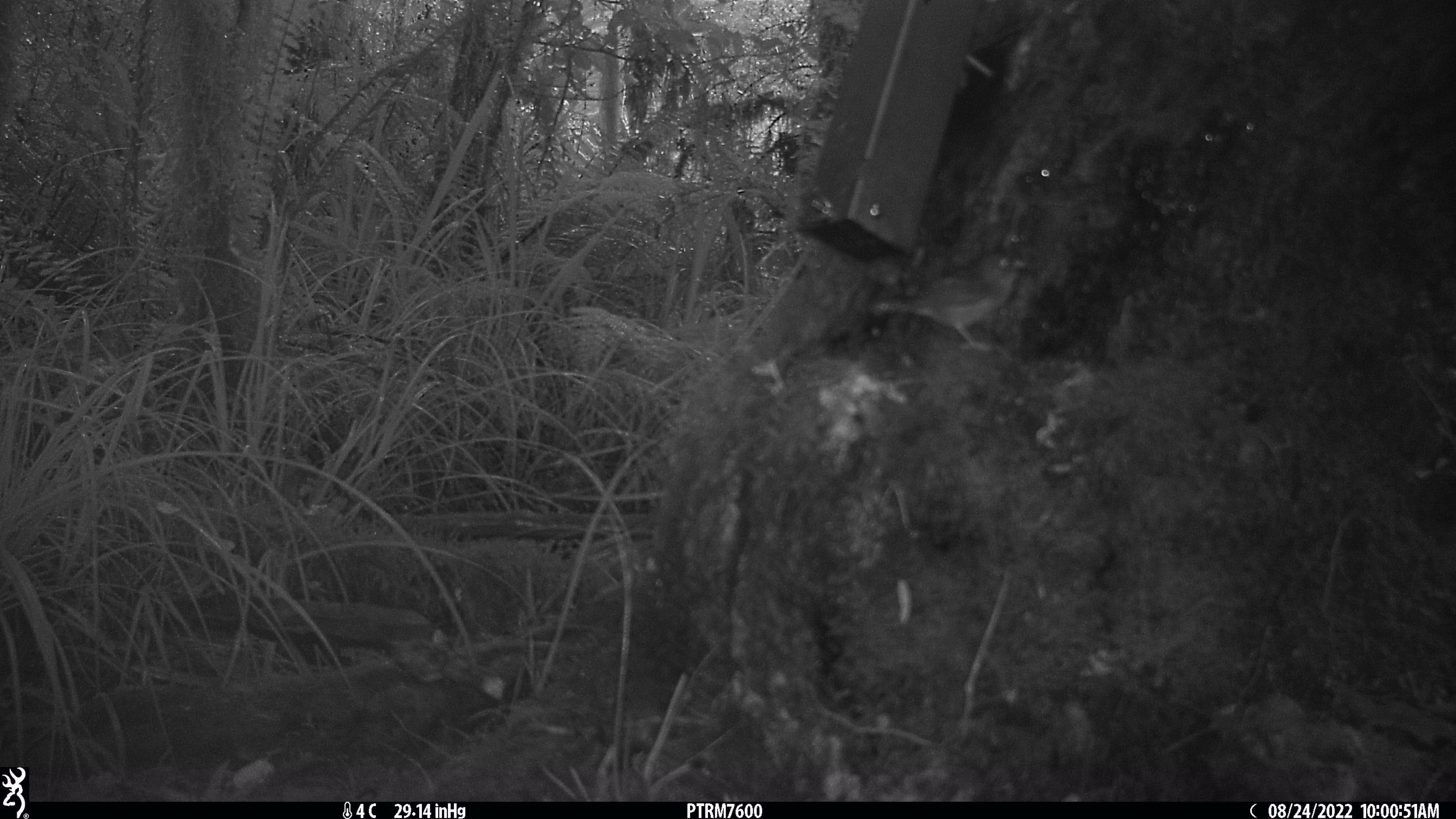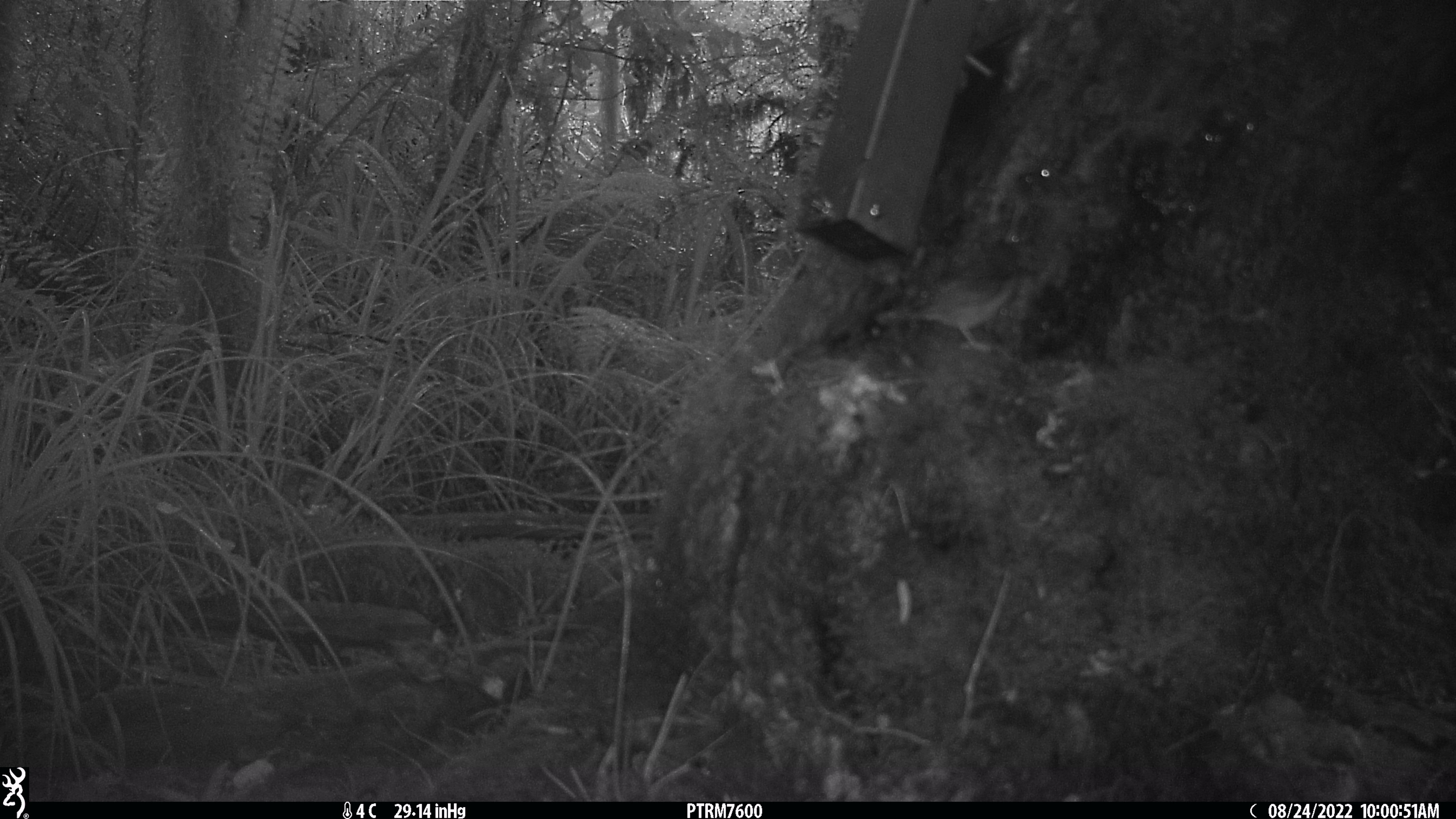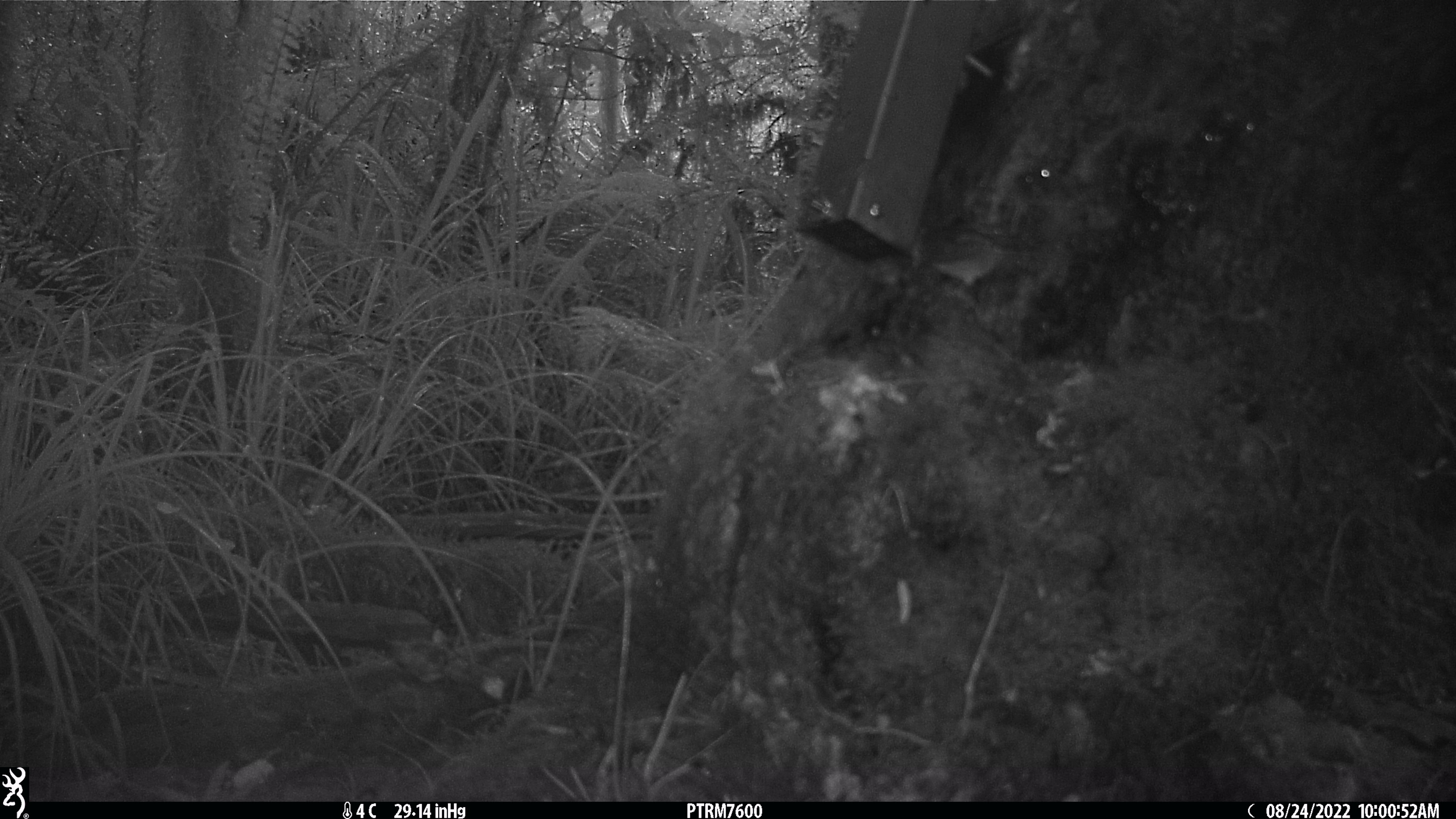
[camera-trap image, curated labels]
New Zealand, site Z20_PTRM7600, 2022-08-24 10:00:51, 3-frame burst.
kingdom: Animalia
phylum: Chordata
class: Aves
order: Passeriformes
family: Zosteropidae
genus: Zosterops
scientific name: Zosterops lateralis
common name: silvereye